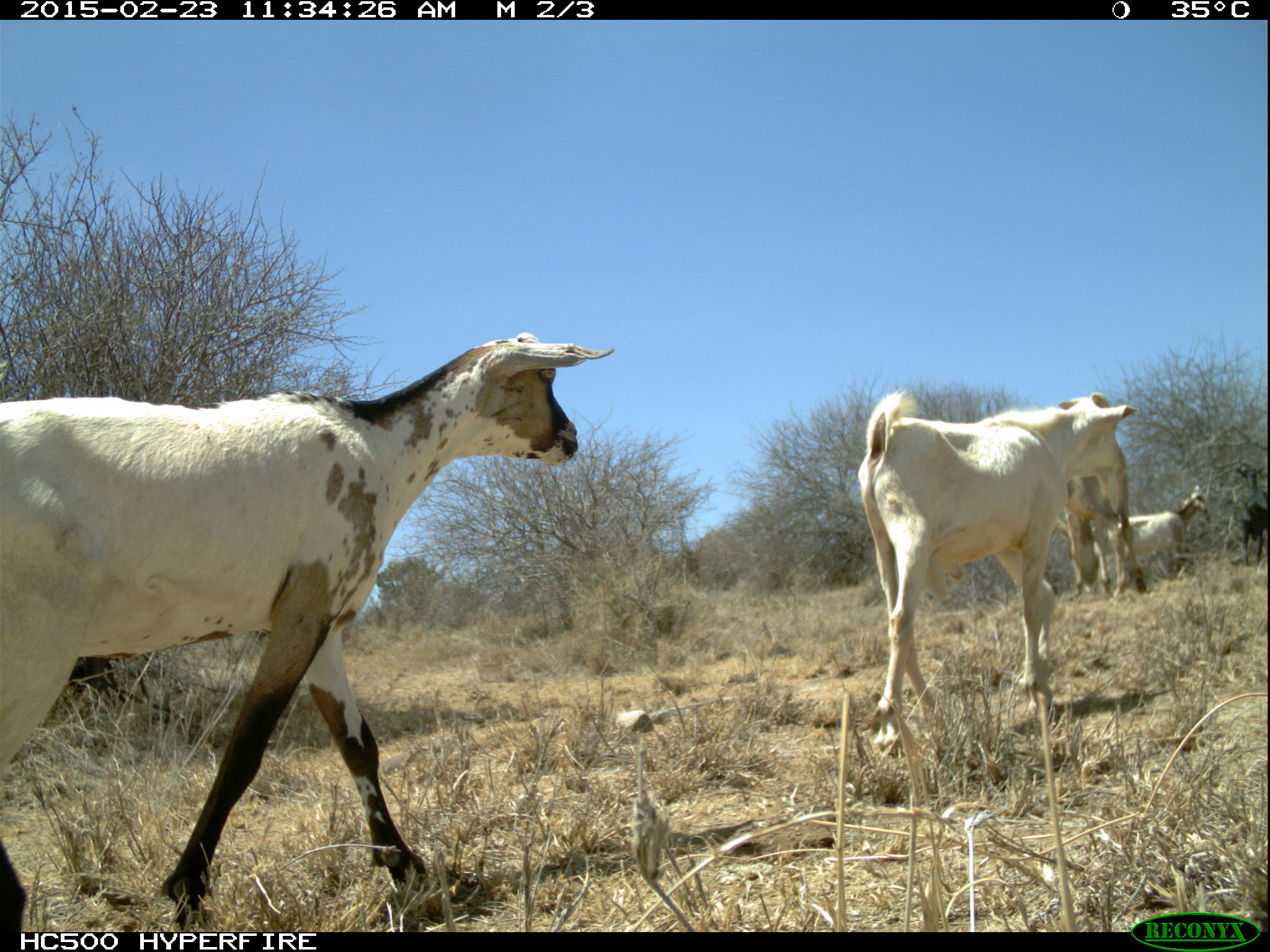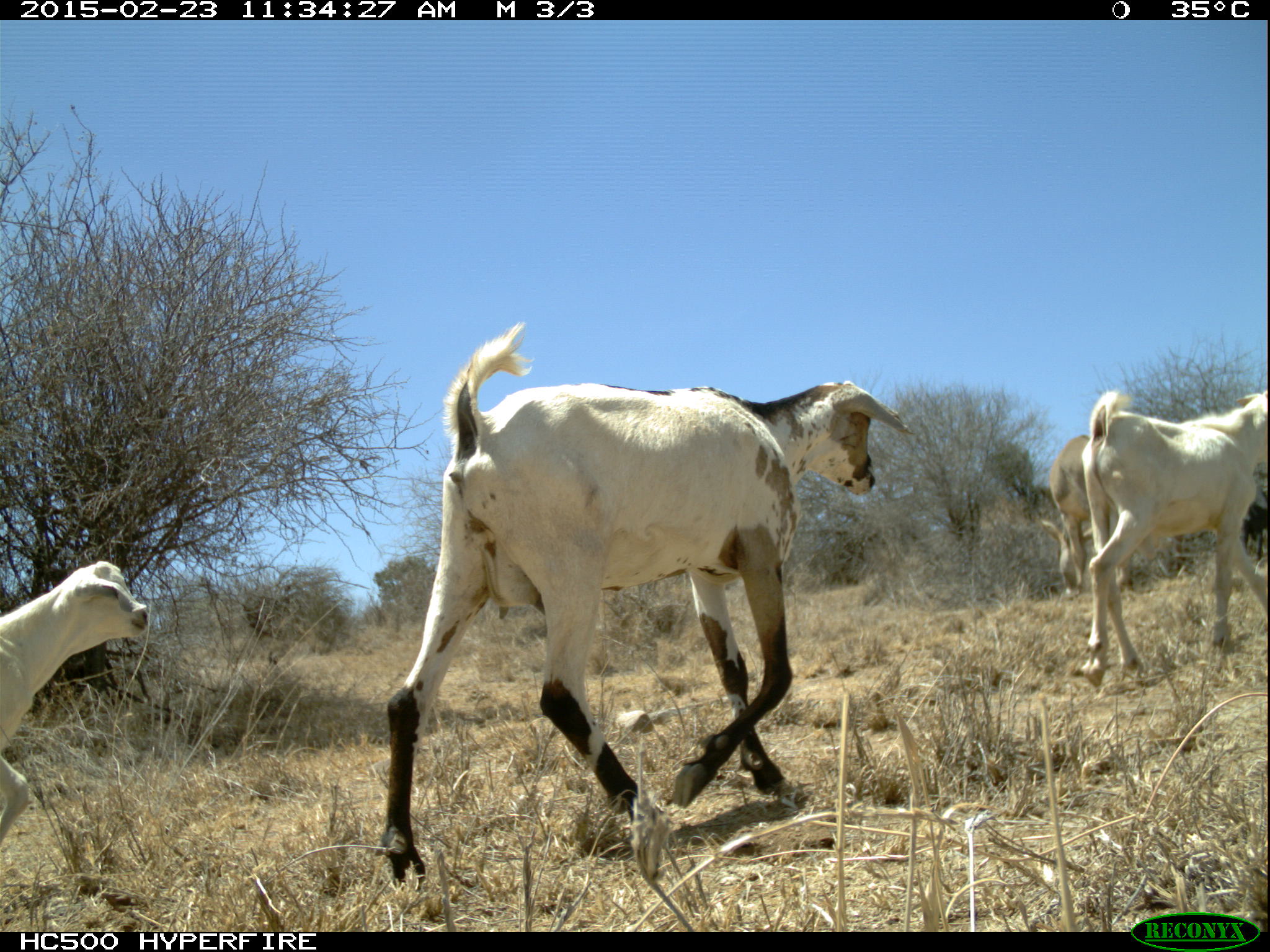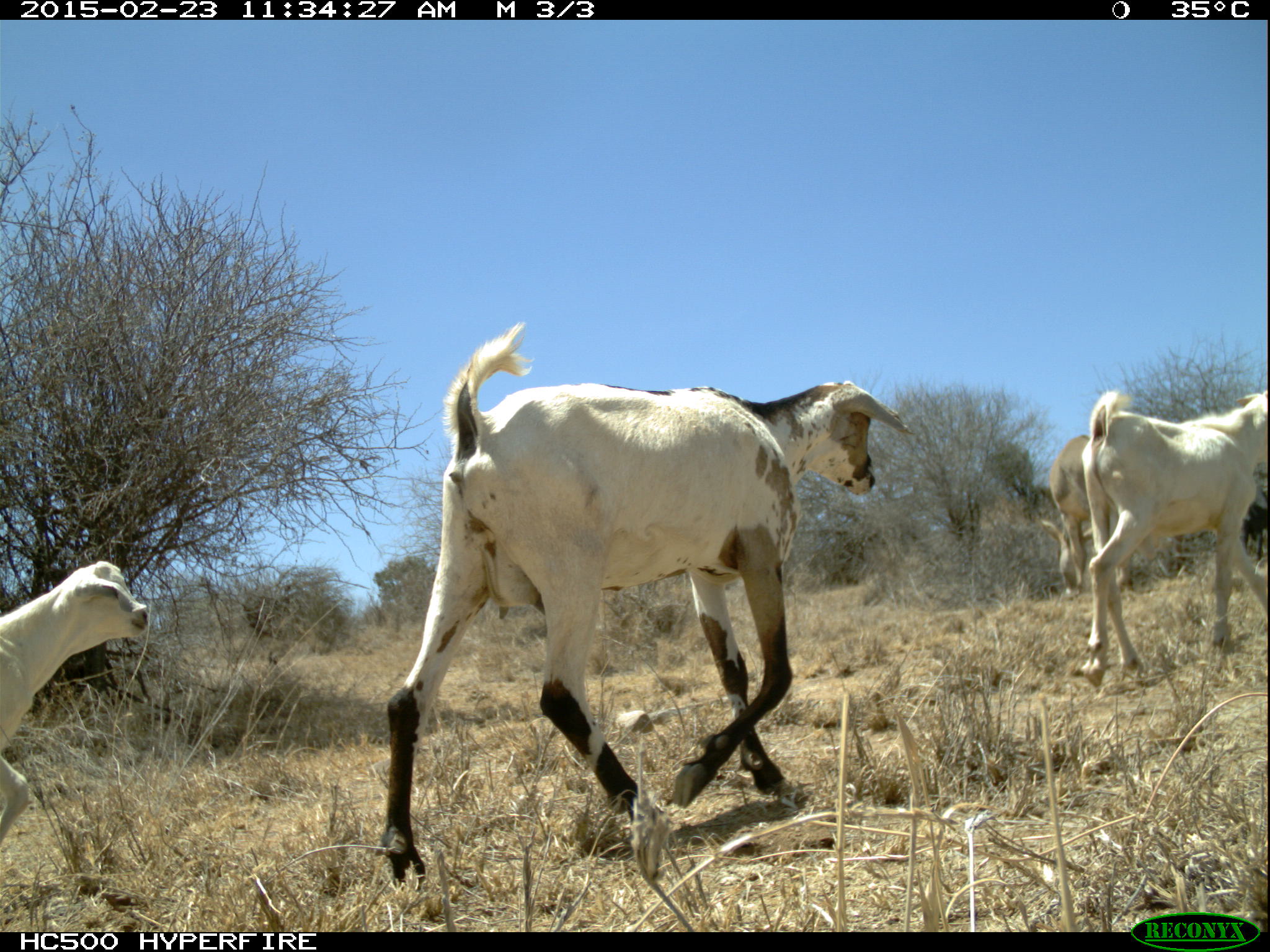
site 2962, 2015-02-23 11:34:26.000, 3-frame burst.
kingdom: Animalia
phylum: Chordata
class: Mammalia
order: Perissodactyla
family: Equidae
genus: Equus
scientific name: Equus africanus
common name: african wild ass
Equus africanus (african wild ass), count 1.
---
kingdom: Animalia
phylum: Chordata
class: Mammalia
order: Artiodactyla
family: Bovidae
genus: Capra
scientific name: Capra aegagrus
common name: wild goat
Capra aegagrus (wild goat), count 6.